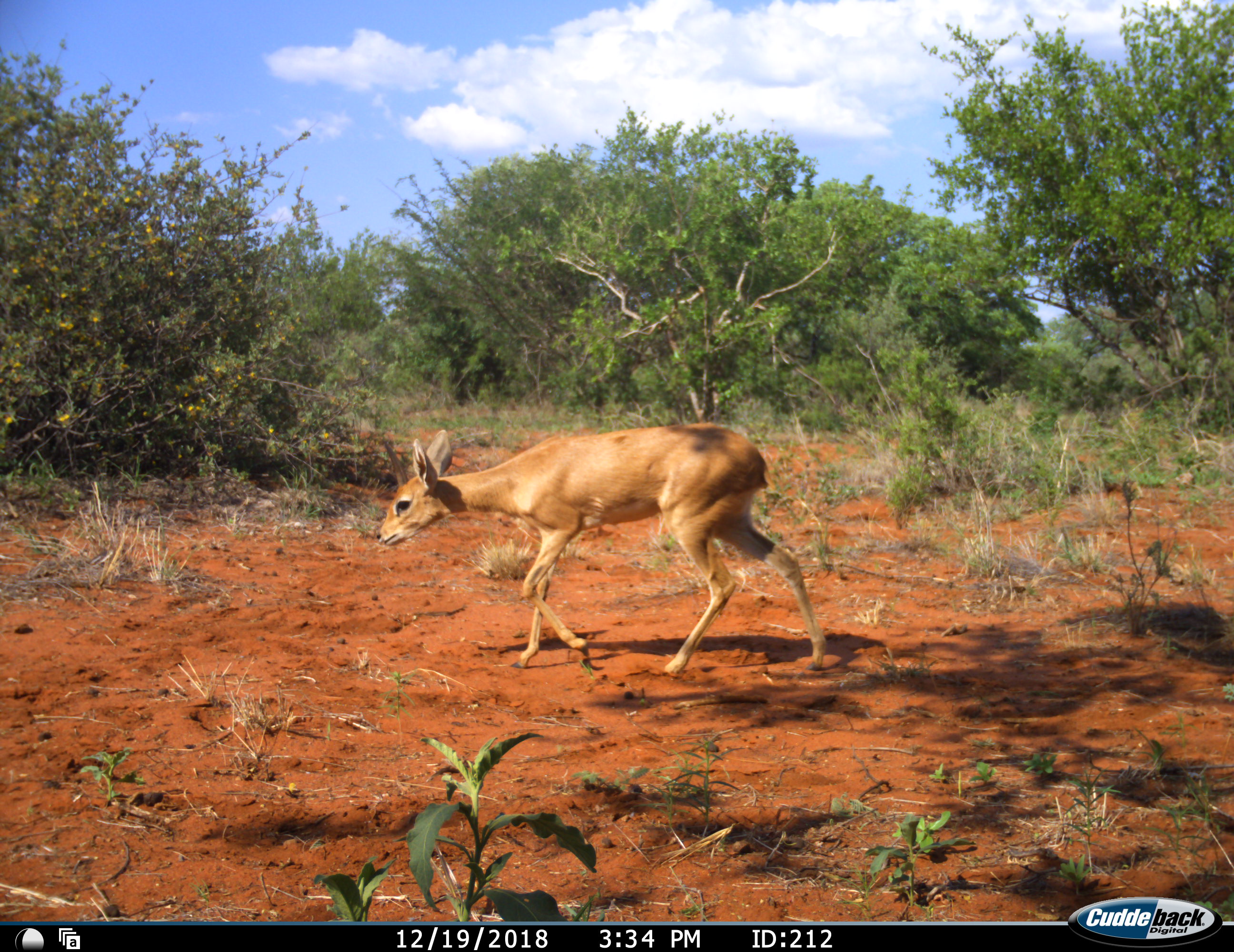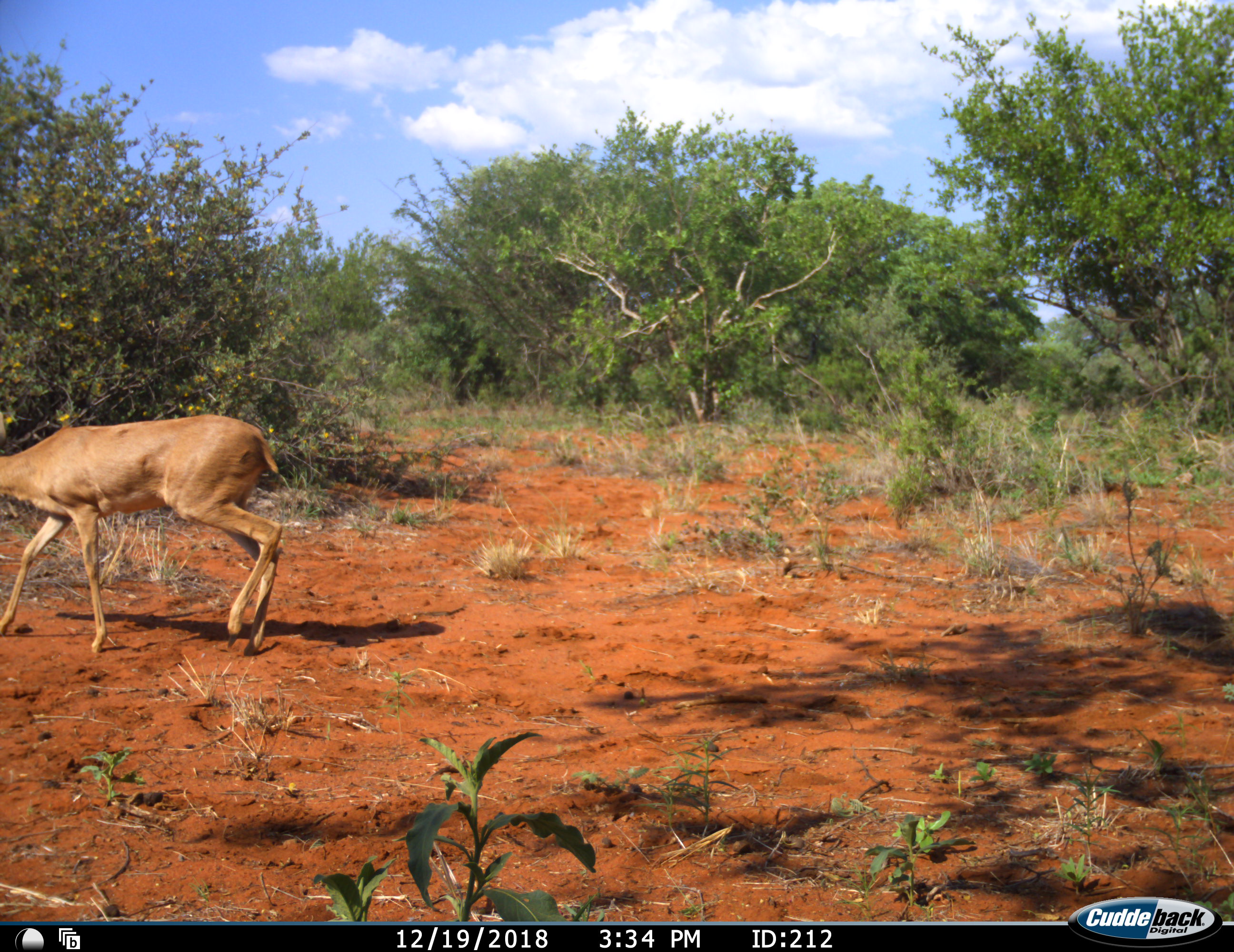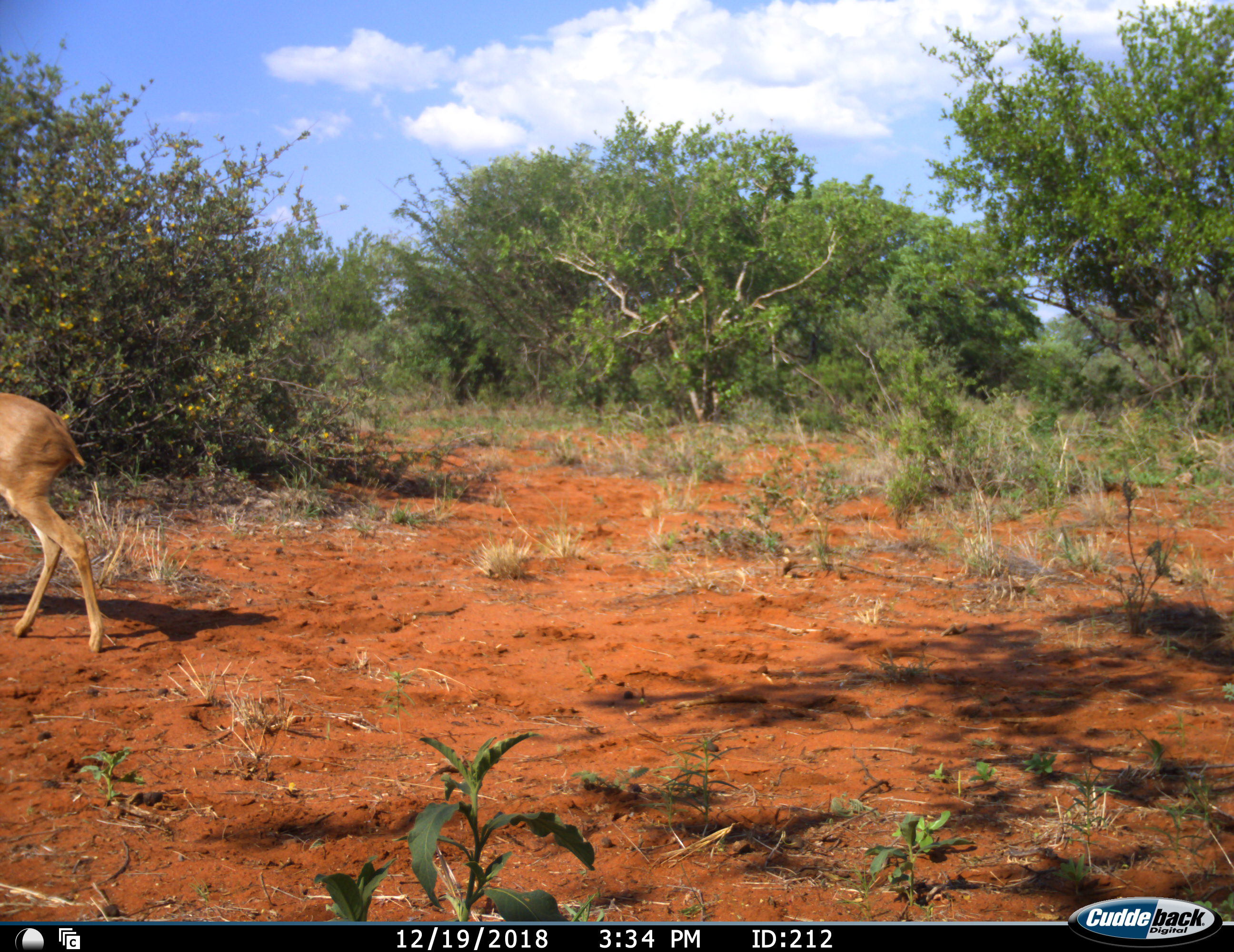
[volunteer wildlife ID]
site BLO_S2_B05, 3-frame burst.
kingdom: Animalia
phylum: Chordata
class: Mammalia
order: Artiodactyla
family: Bovidae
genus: Raphicerus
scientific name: Raphicerus campestris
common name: steenbok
Steenbok (Raphicerus campestris), count 1. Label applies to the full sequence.